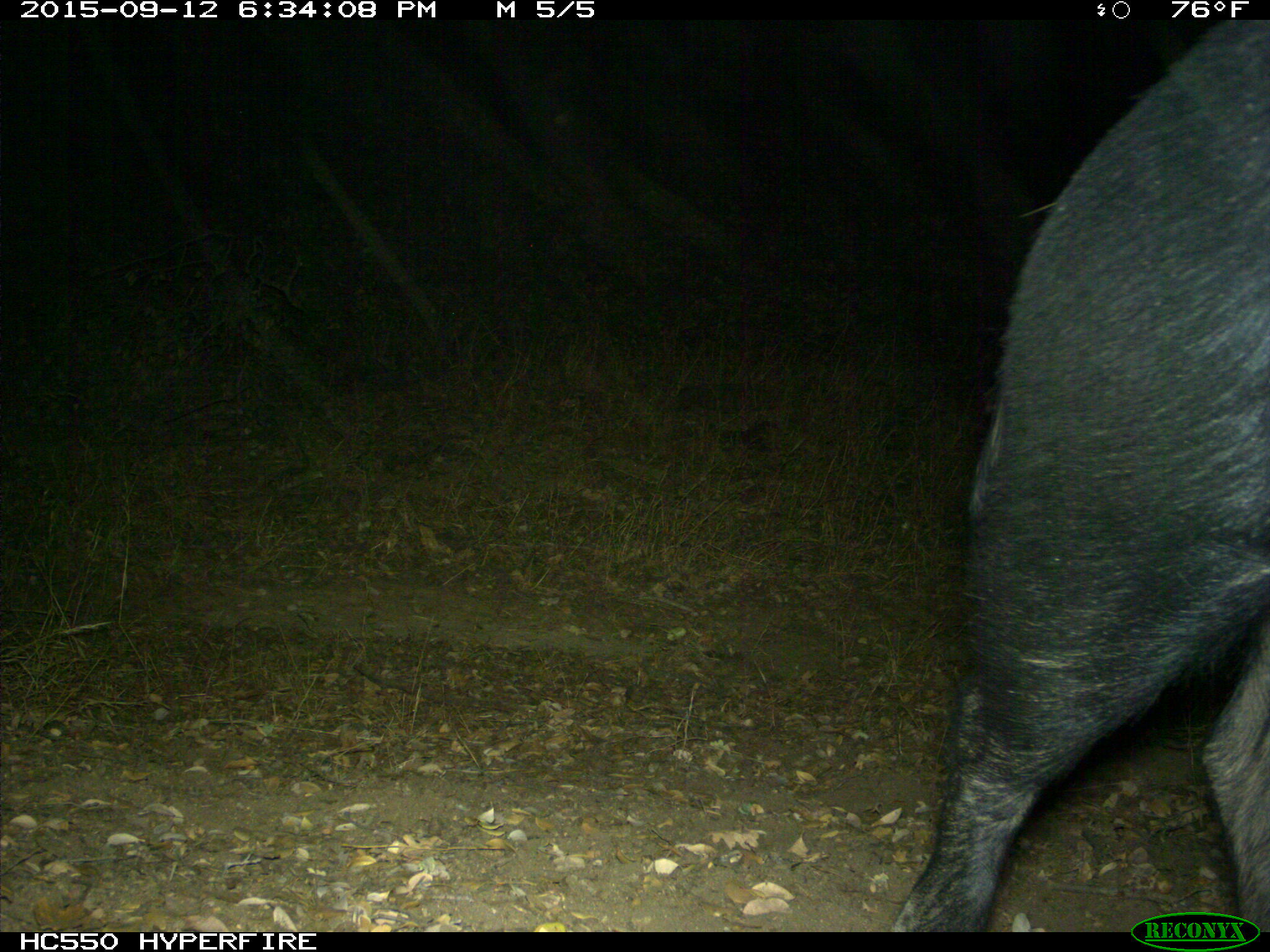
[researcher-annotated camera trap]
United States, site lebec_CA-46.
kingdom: Animalia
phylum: Chordata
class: Mammalia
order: Artiodactyla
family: Suidae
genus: Sus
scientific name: Sus scrofa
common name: wild boar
Sus scrofa (wild boar).